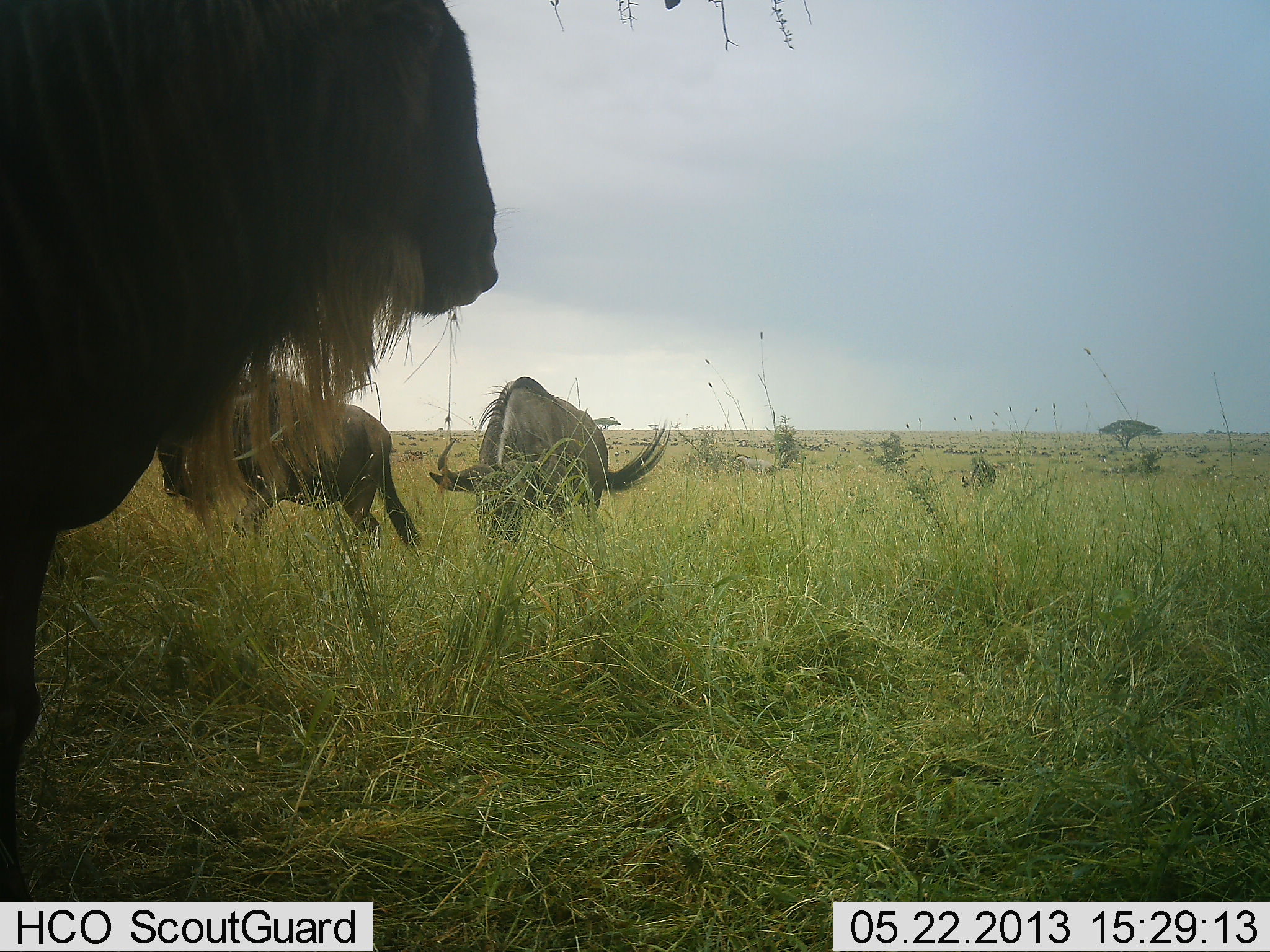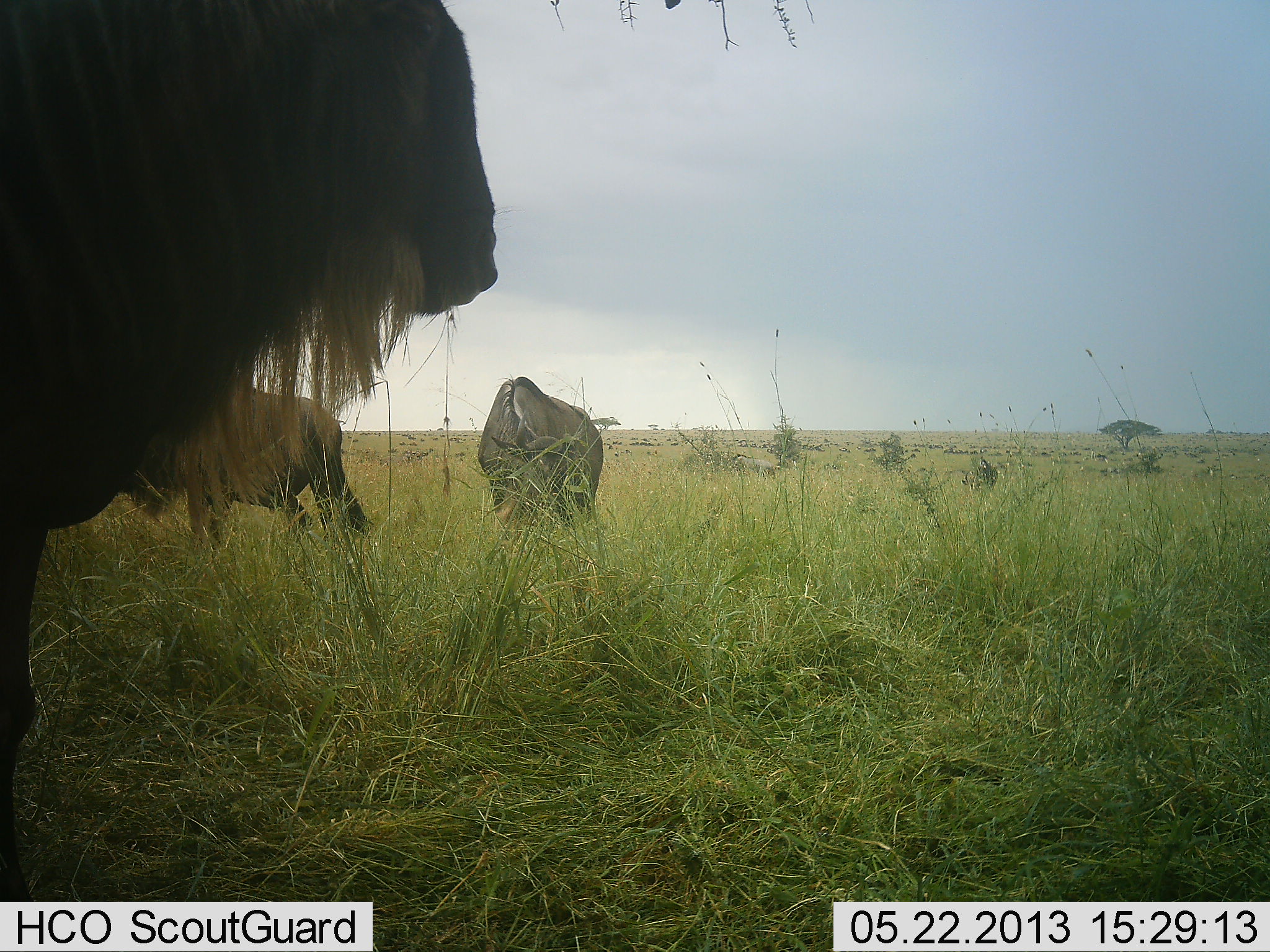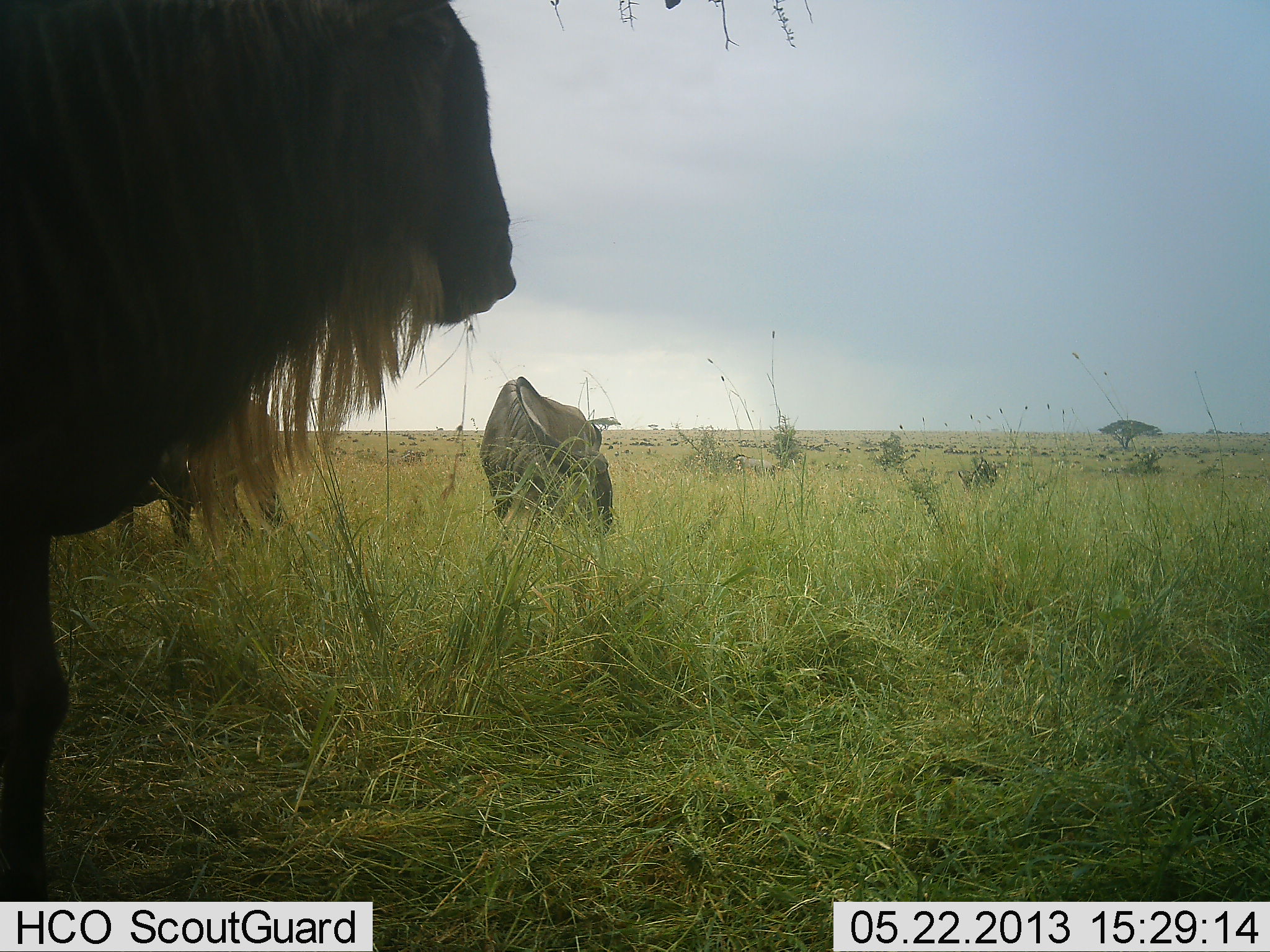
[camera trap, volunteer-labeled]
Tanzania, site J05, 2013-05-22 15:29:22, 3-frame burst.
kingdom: Animalia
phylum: Chordata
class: Mammalia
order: Artiodactyla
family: Bovidae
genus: Connochaetes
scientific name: Connochaetes taurinus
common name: blue wildebeest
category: wildebeest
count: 3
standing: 86%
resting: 0%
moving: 41%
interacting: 0%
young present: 0%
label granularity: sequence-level